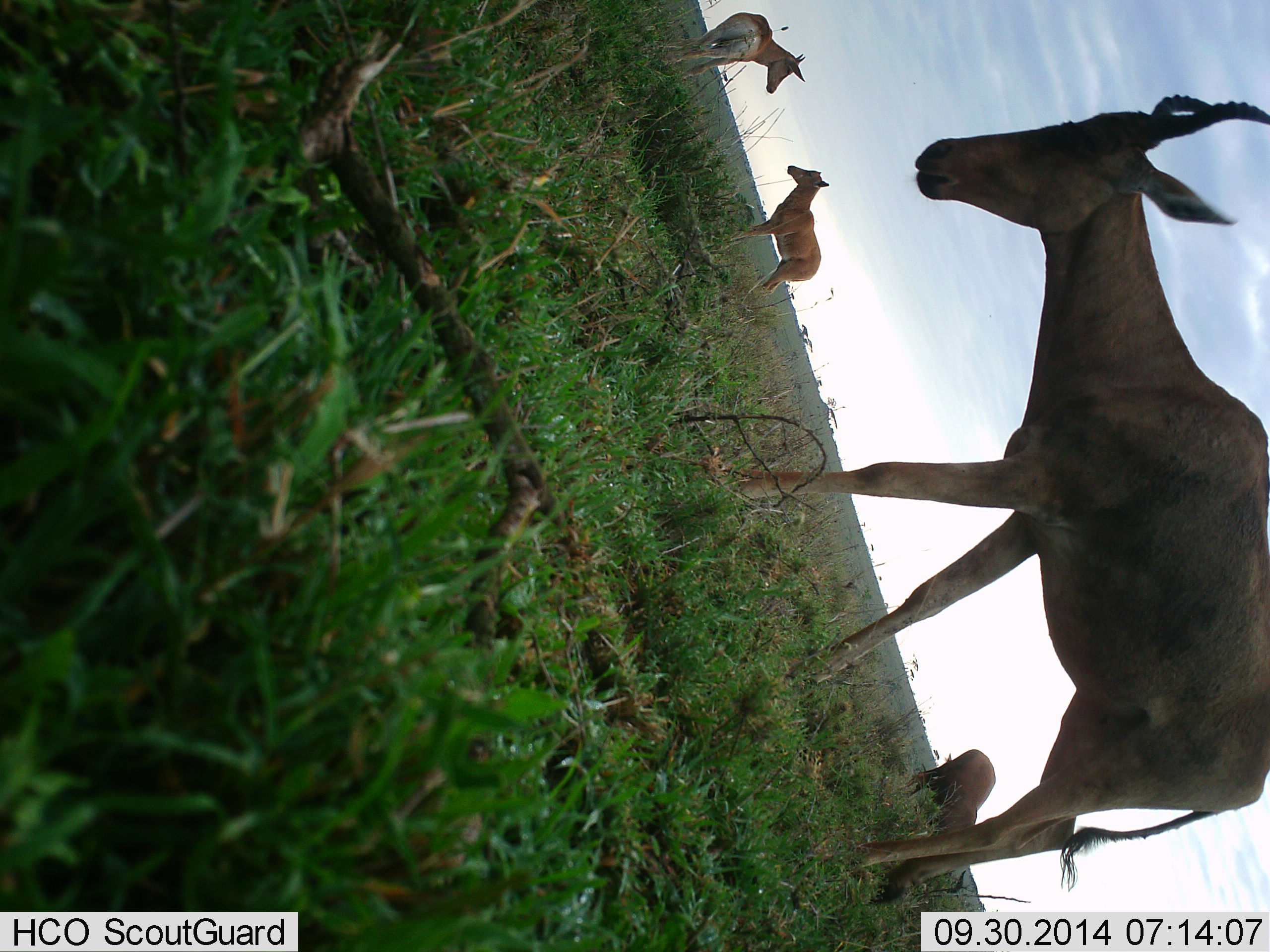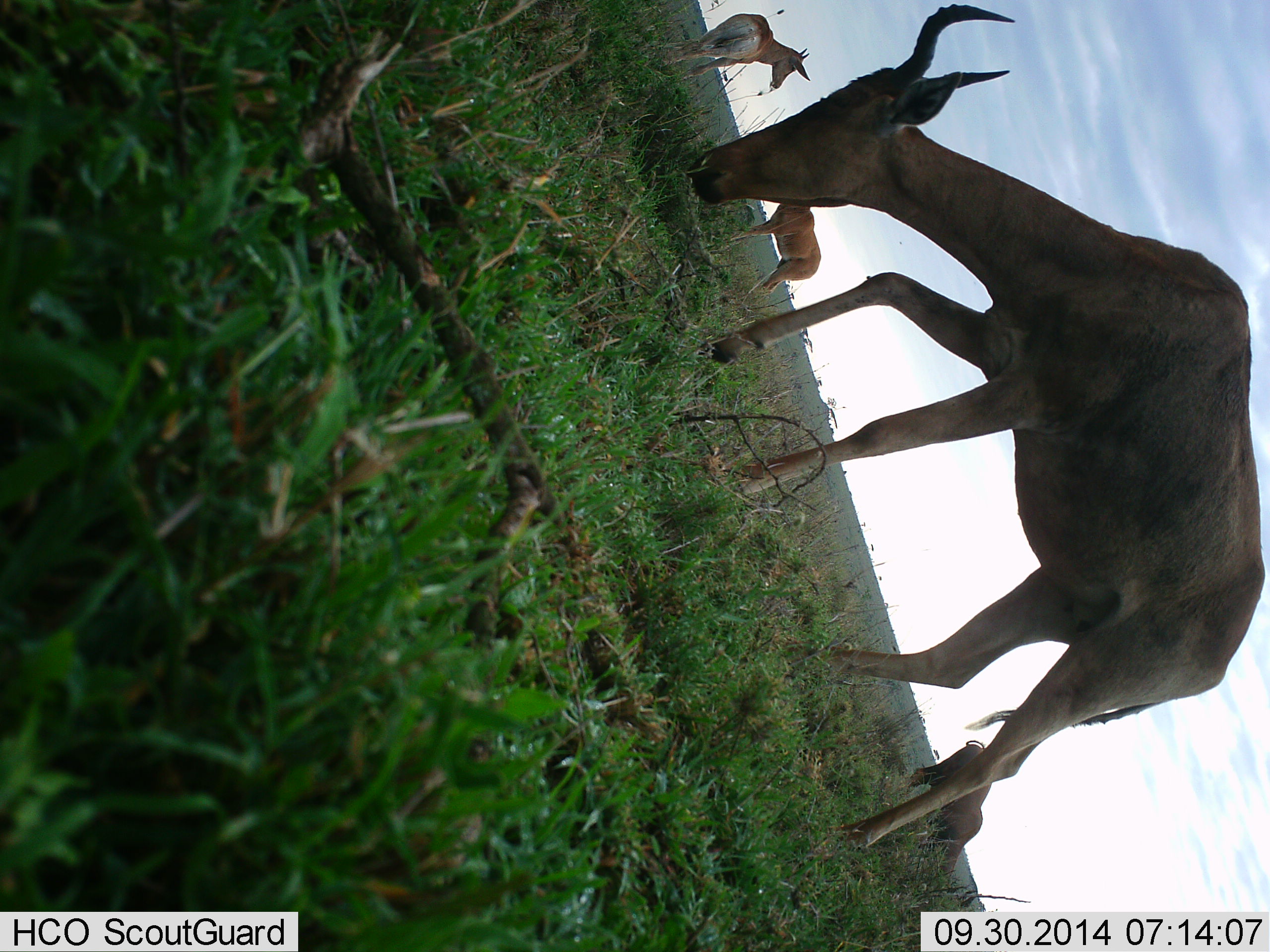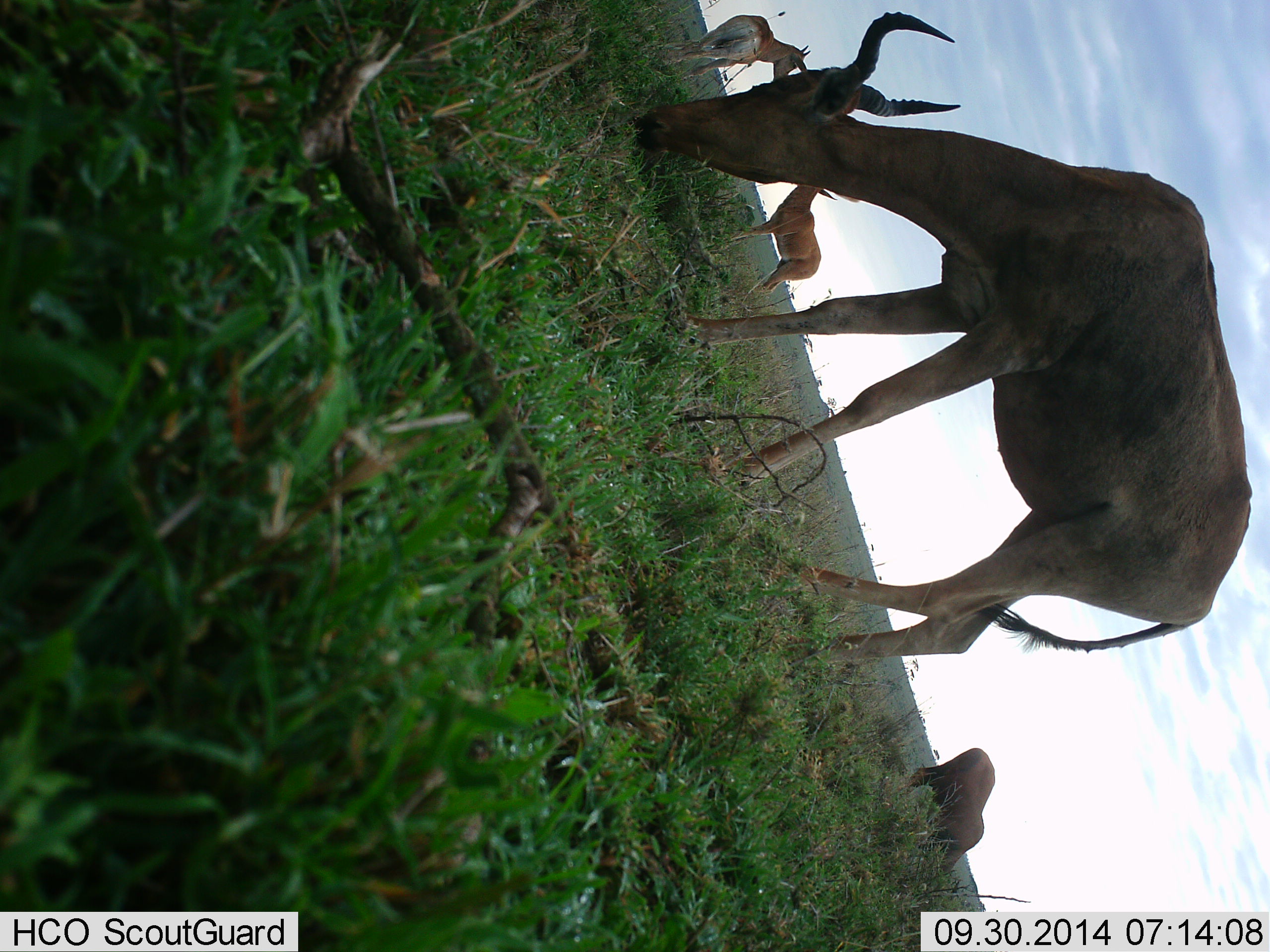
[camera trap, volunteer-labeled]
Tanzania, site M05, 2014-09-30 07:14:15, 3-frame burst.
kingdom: Animalia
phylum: Chordata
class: Mammalia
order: Artiodactyla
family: Bovidae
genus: Alcelaphus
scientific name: Alcelaphus buselaphus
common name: hartebeest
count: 4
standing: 75%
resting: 0%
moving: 25%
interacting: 0%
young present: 25%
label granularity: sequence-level